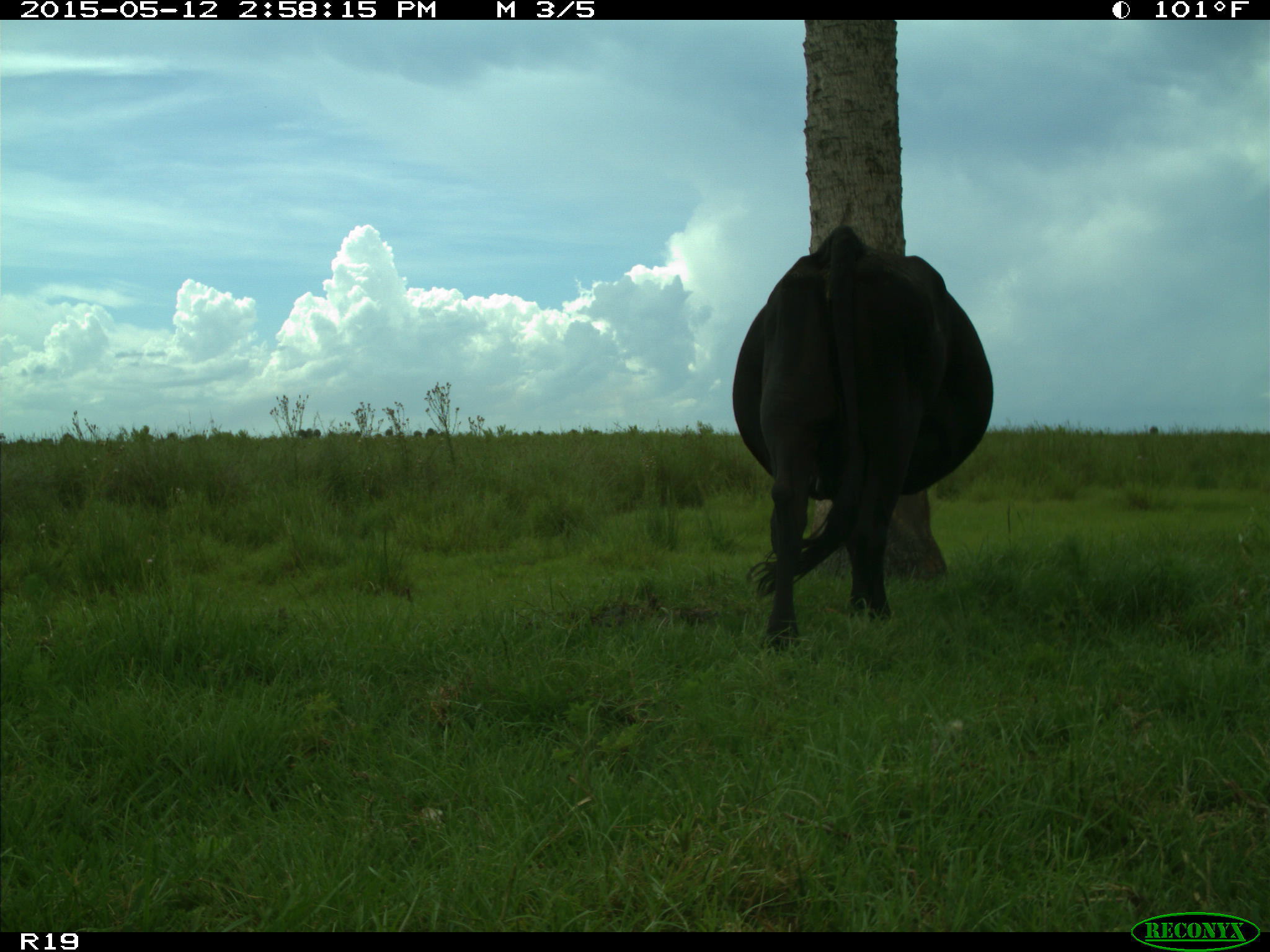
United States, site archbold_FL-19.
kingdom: Animalia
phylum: Chordata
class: Mammalia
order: Artiodactyla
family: Bovidae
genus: Bos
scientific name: Bos taurus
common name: domestic cow